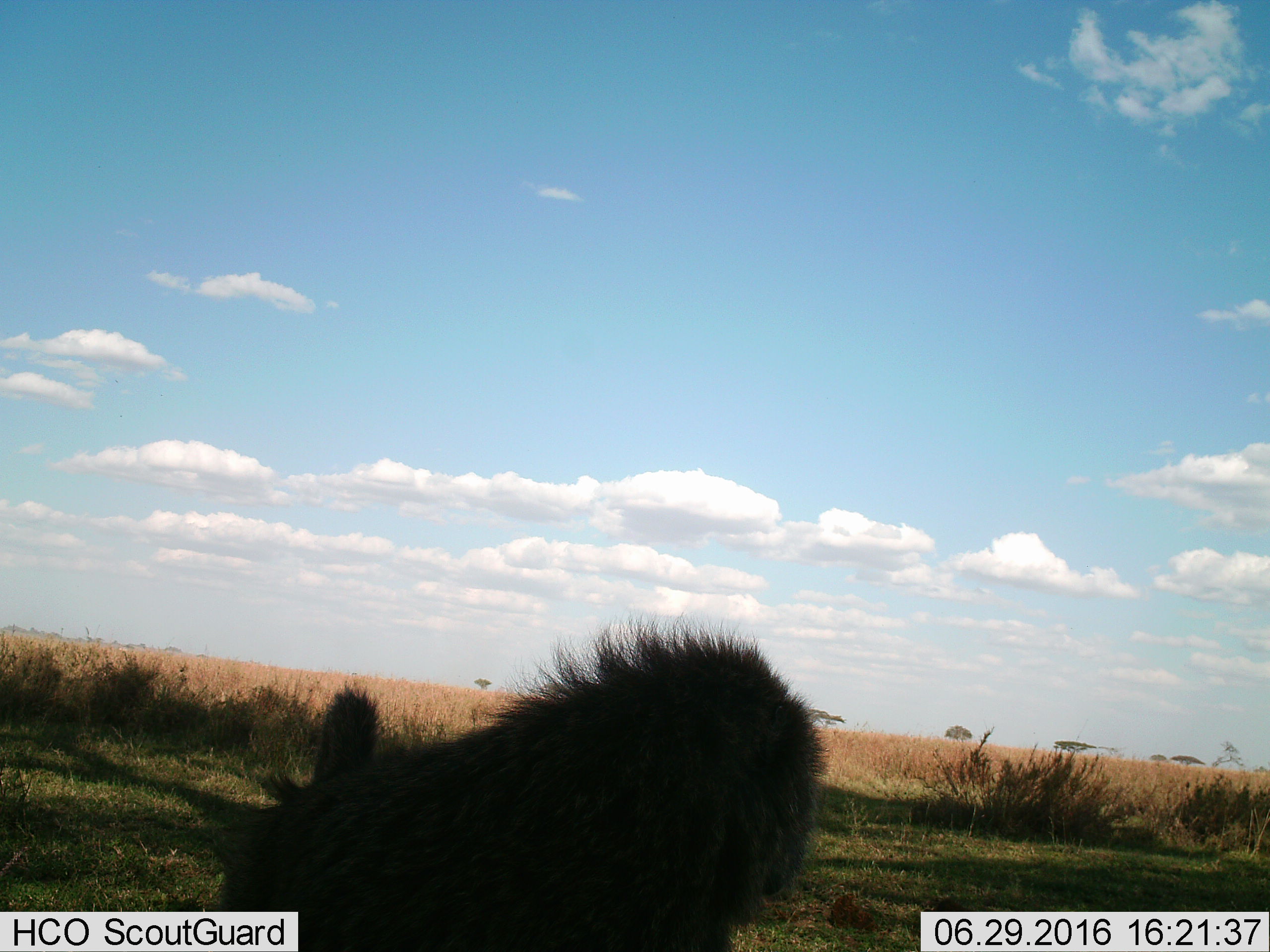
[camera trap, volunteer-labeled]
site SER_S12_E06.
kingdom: Animalia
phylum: Chordata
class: Mammalia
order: Primates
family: Cercopithecidae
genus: Papio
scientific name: Papio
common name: baboon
Baboon (Papio), count 1. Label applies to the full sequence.